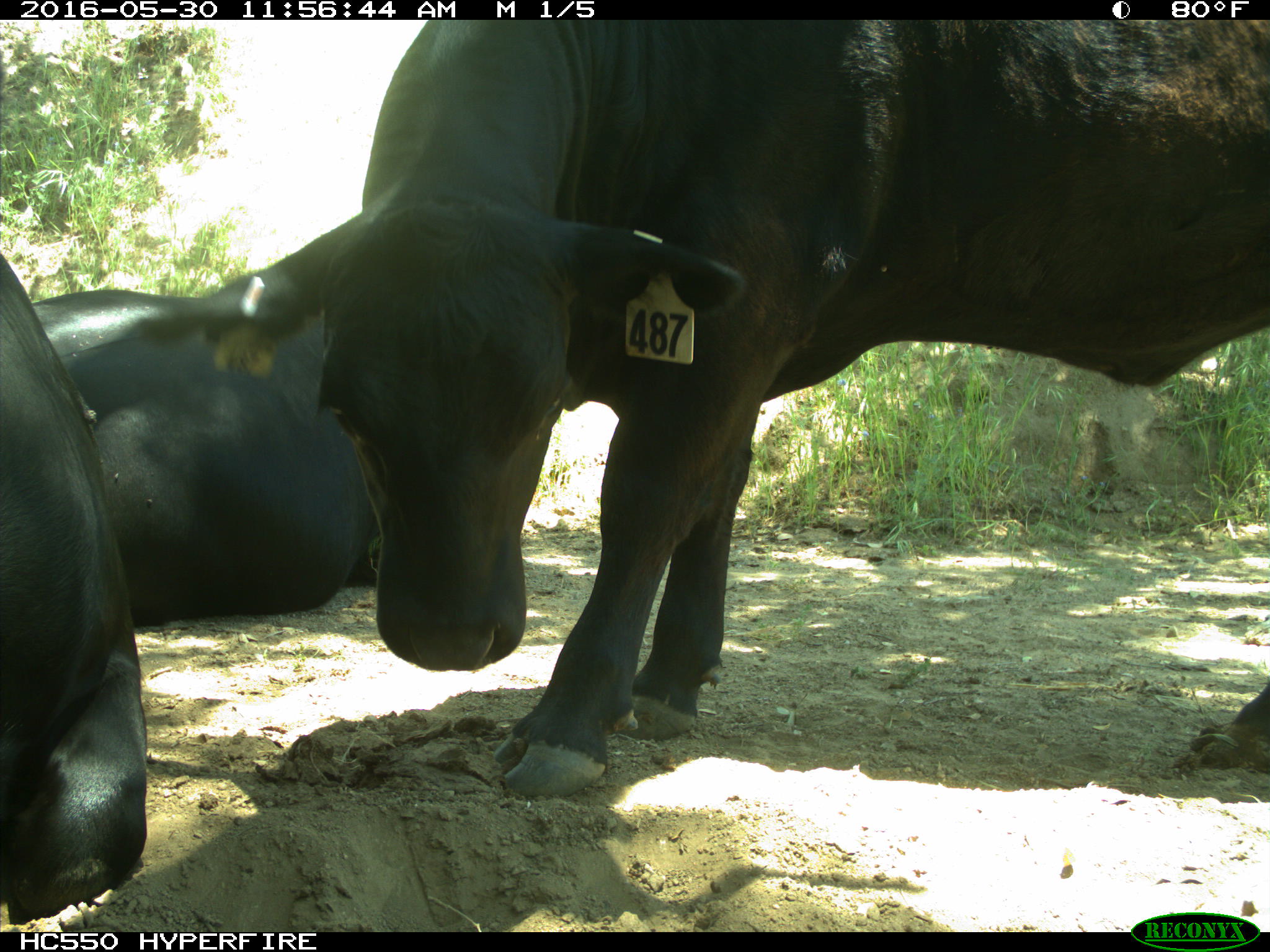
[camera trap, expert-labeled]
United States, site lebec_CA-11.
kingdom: Animalia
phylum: Chordata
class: Mammalia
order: Artiodactyla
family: Bovidae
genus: Bos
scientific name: Bos taurus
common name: domestic cow